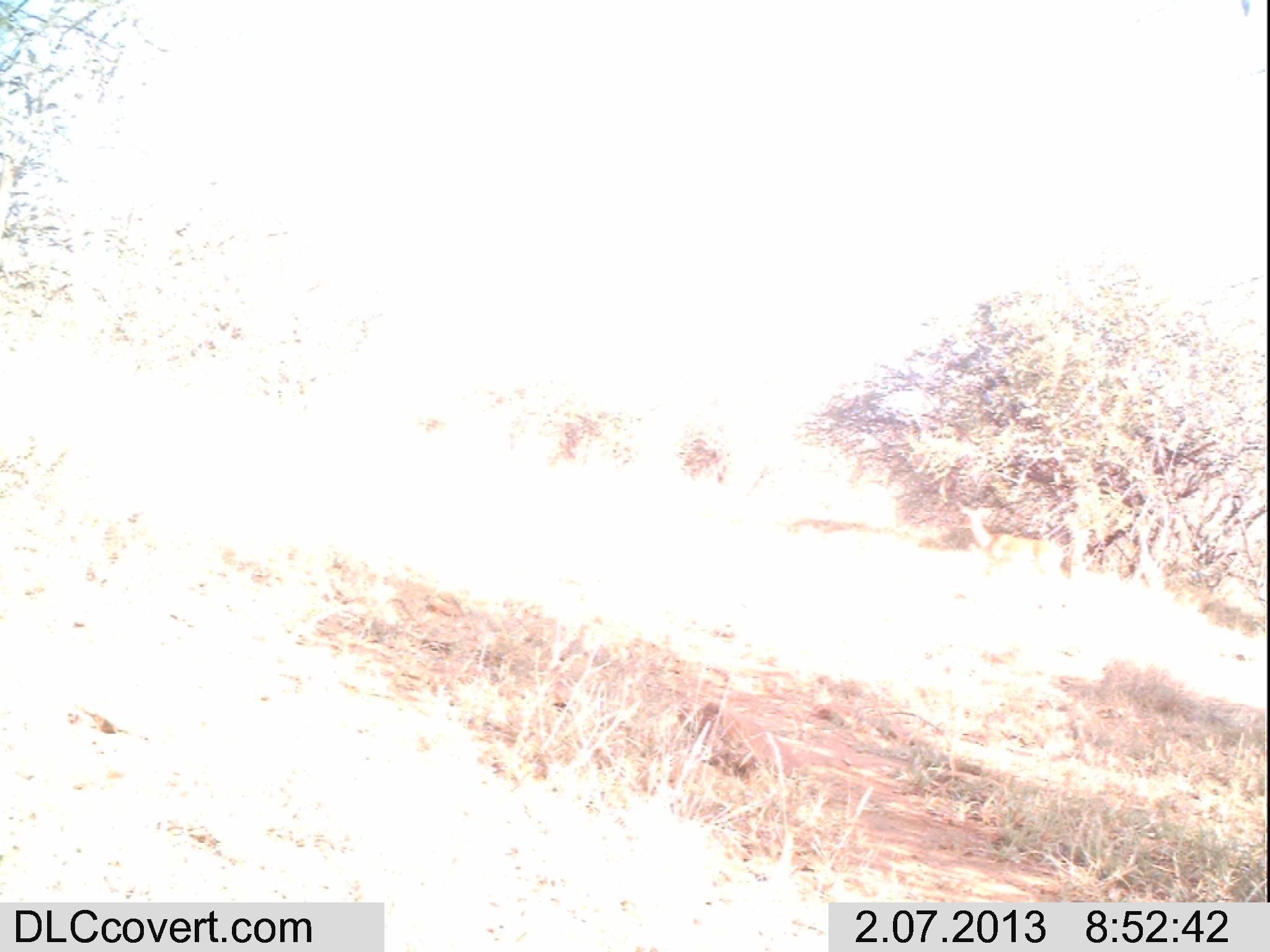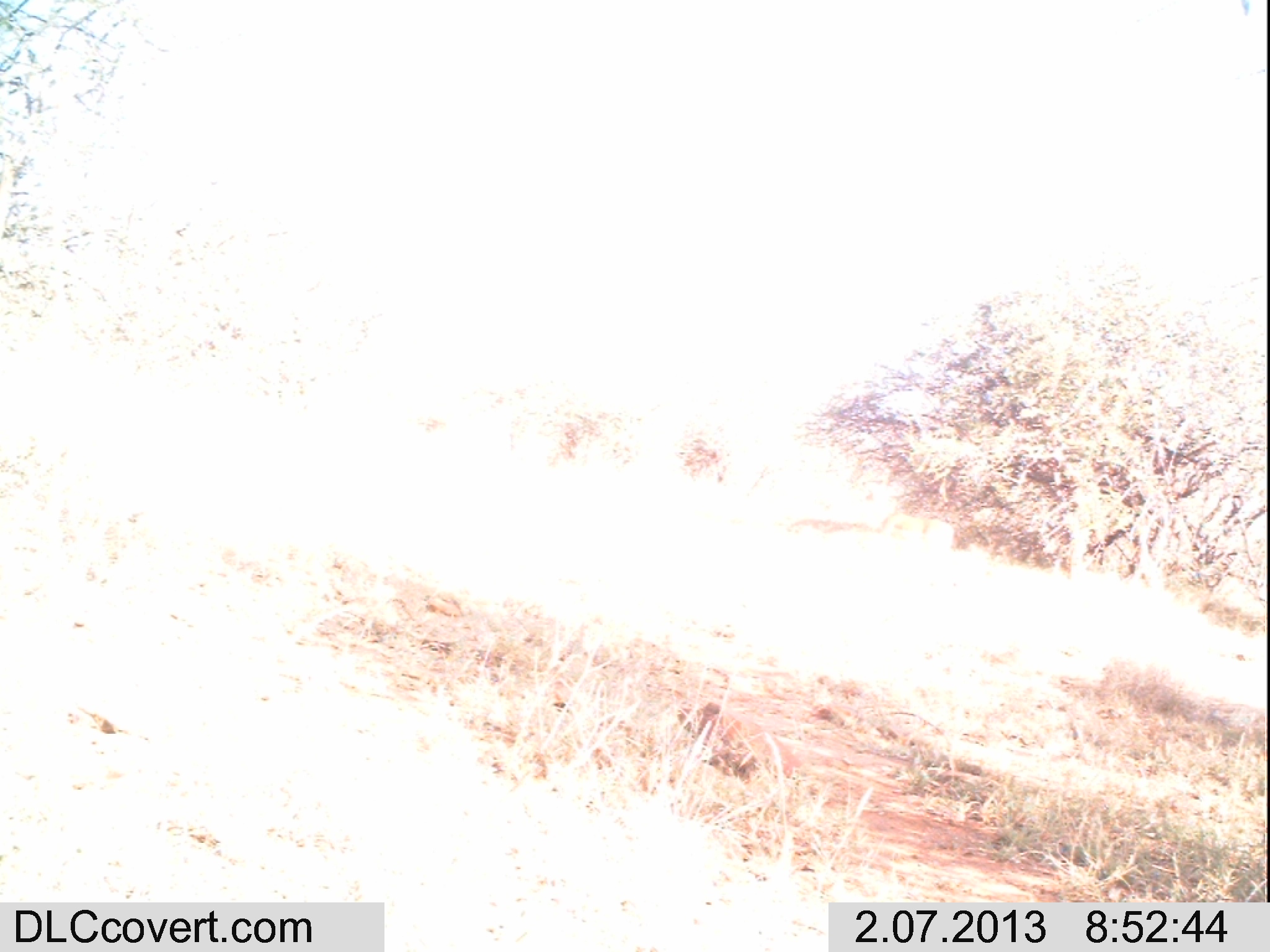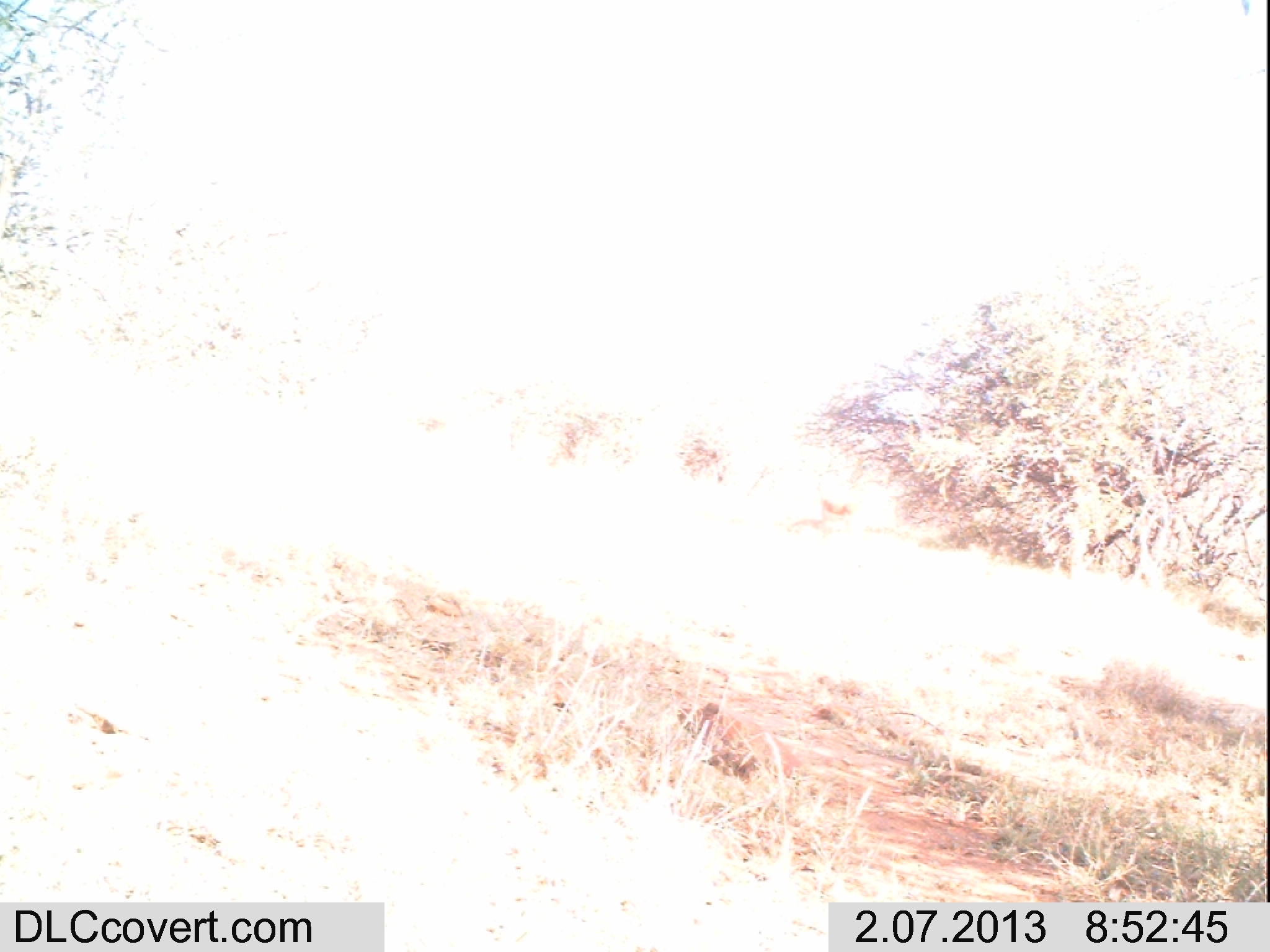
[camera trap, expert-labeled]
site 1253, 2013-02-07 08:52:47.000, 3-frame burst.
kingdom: Animalia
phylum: Chordata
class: Mammalia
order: Artiodactyla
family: Bovidae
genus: Aepyceros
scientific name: Aepyceros melampus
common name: impala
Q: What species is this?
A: Aepyceros melampus (impala).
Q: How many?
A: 1.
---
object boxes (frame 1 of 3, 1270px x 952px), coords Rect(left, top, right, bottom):
aepyceros melampus: Rect(959, 505, 1070, 611)